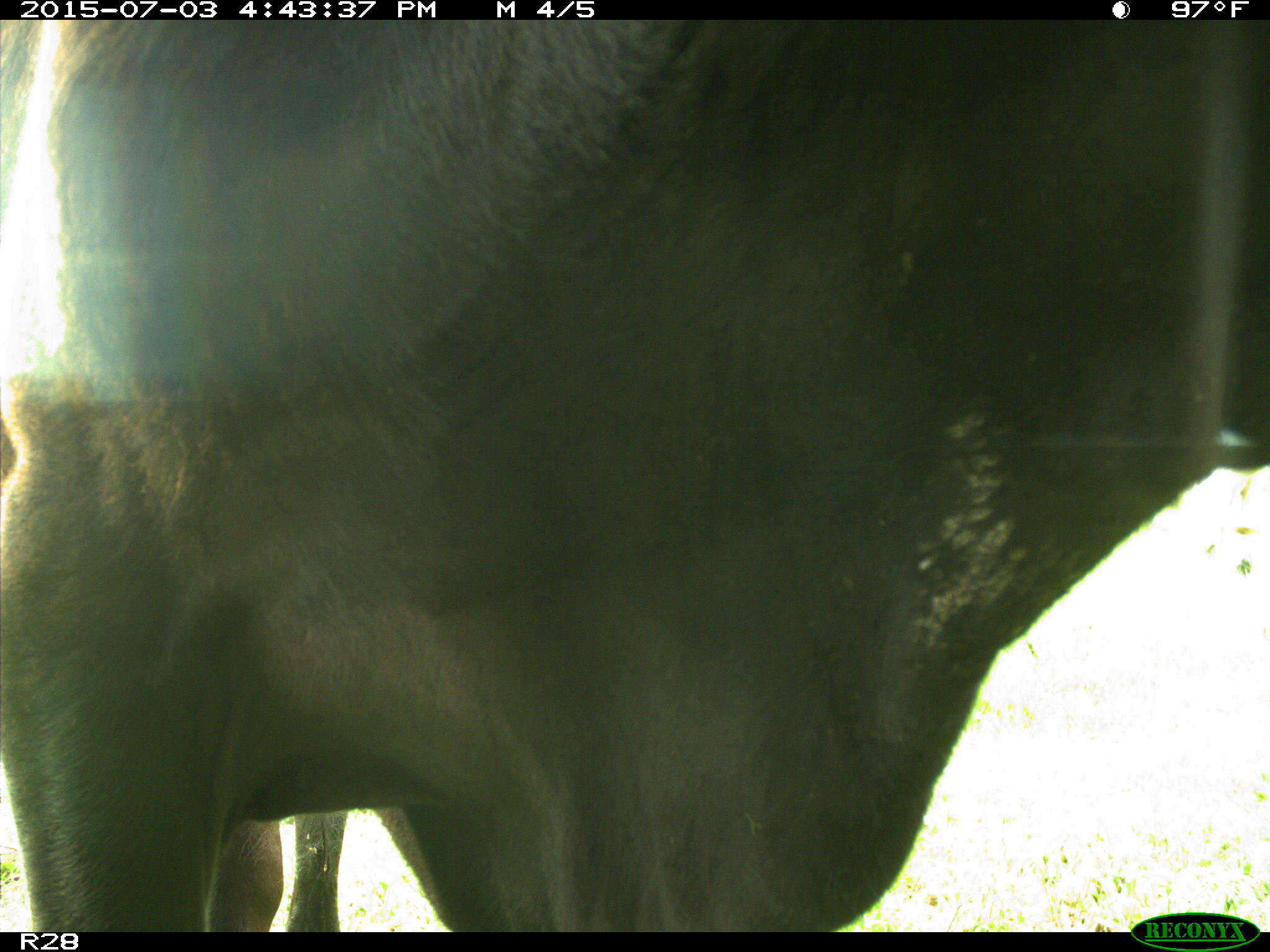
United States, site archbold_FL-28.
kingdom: Animalia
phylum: Chordata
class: Mammalia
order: Artiodactyla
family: Bovidae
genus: Bos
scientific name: Bos taurus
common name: domestic cow